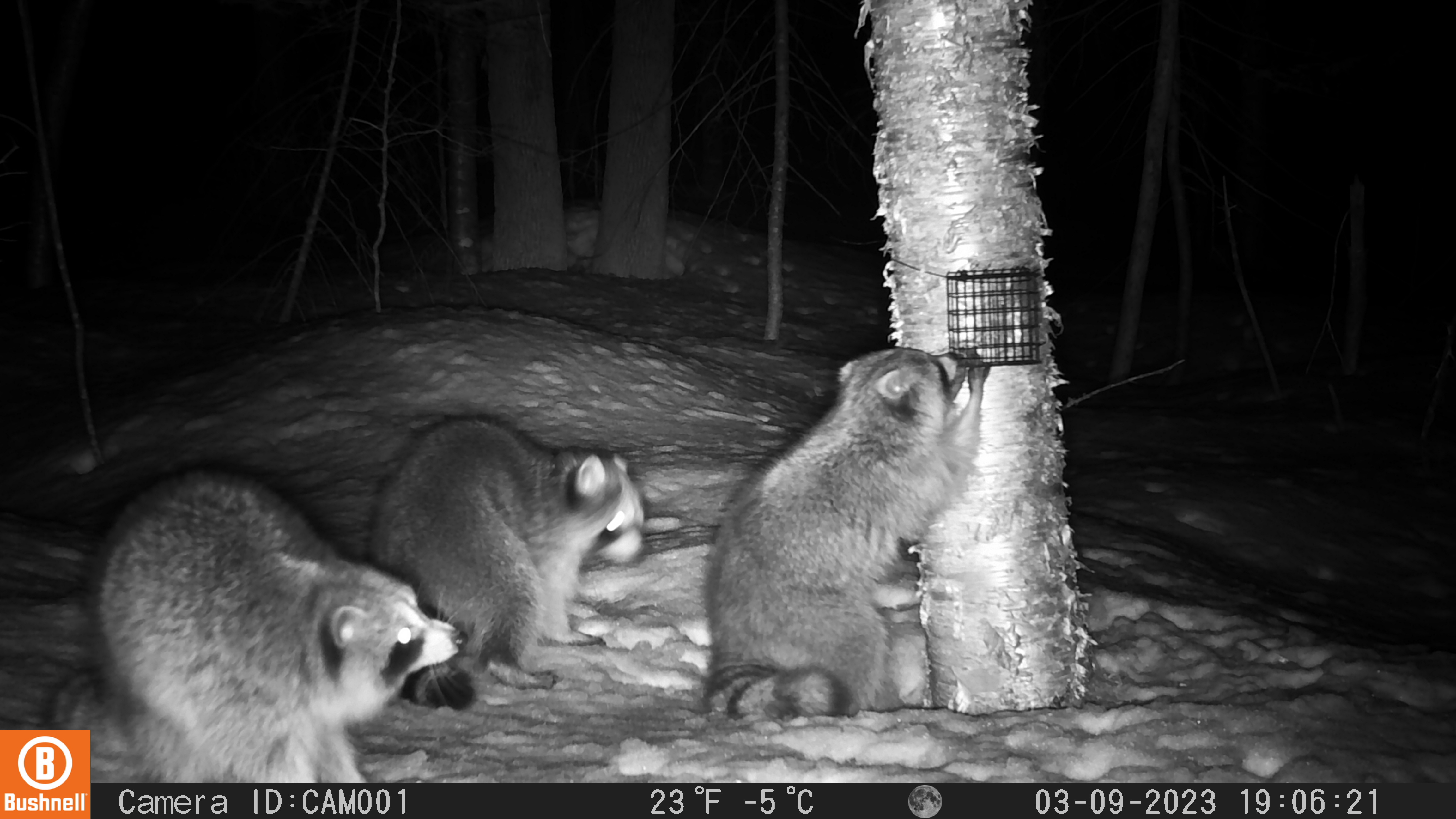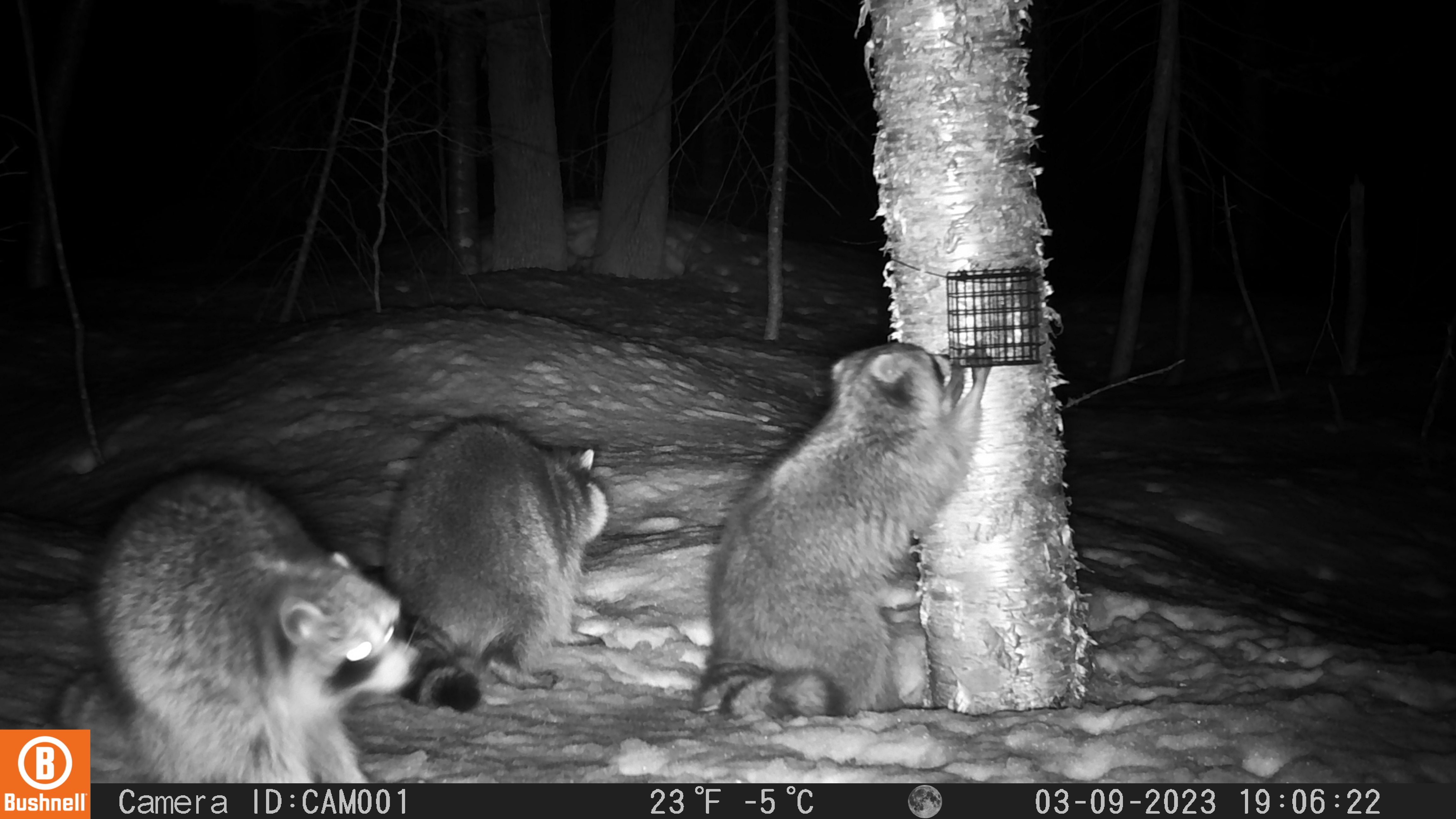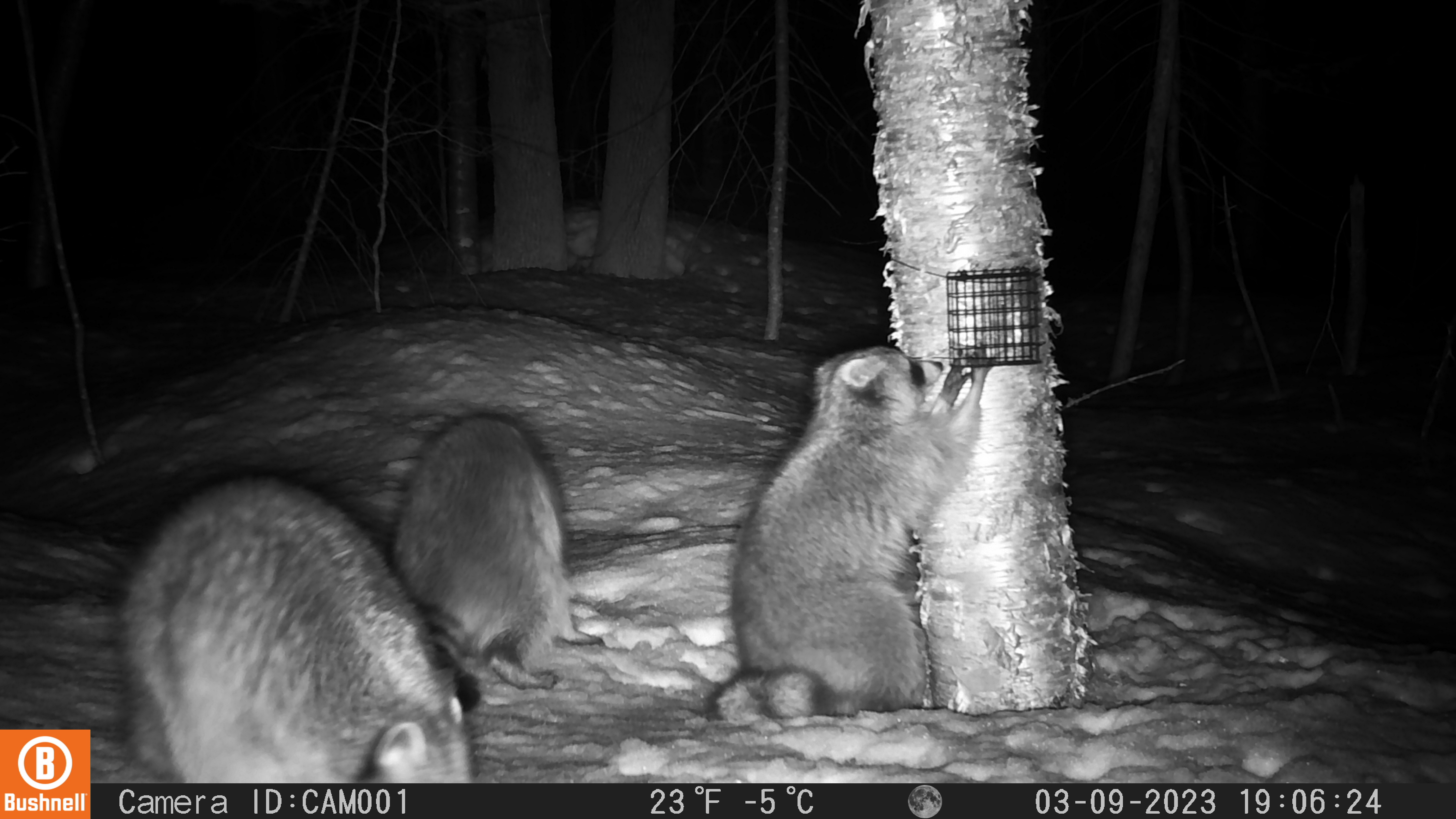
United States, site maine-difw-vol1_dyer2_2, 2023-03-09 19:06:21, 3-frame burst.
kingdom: Animalia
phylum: Chordata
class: Mammalia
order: Carnivora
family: Procyonidae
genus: Procyon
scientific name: Procyon lotor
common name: raccoon